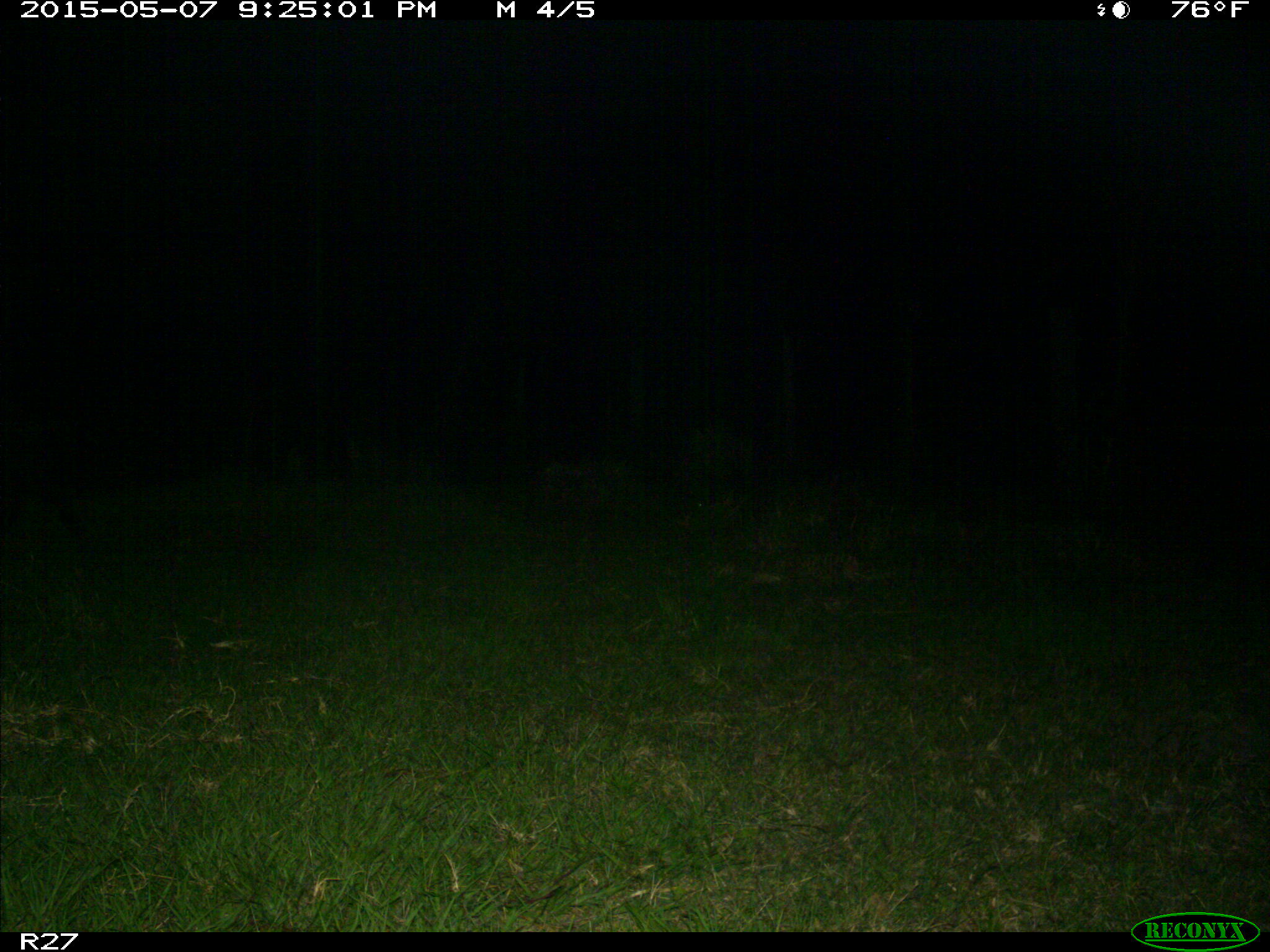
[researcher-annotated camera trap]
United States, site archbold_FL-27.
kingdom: Animalia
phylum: Chordata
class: Mammalia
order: Artiodactyla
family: Suidae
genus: Sus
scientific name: Sus scrofa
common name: wild boar